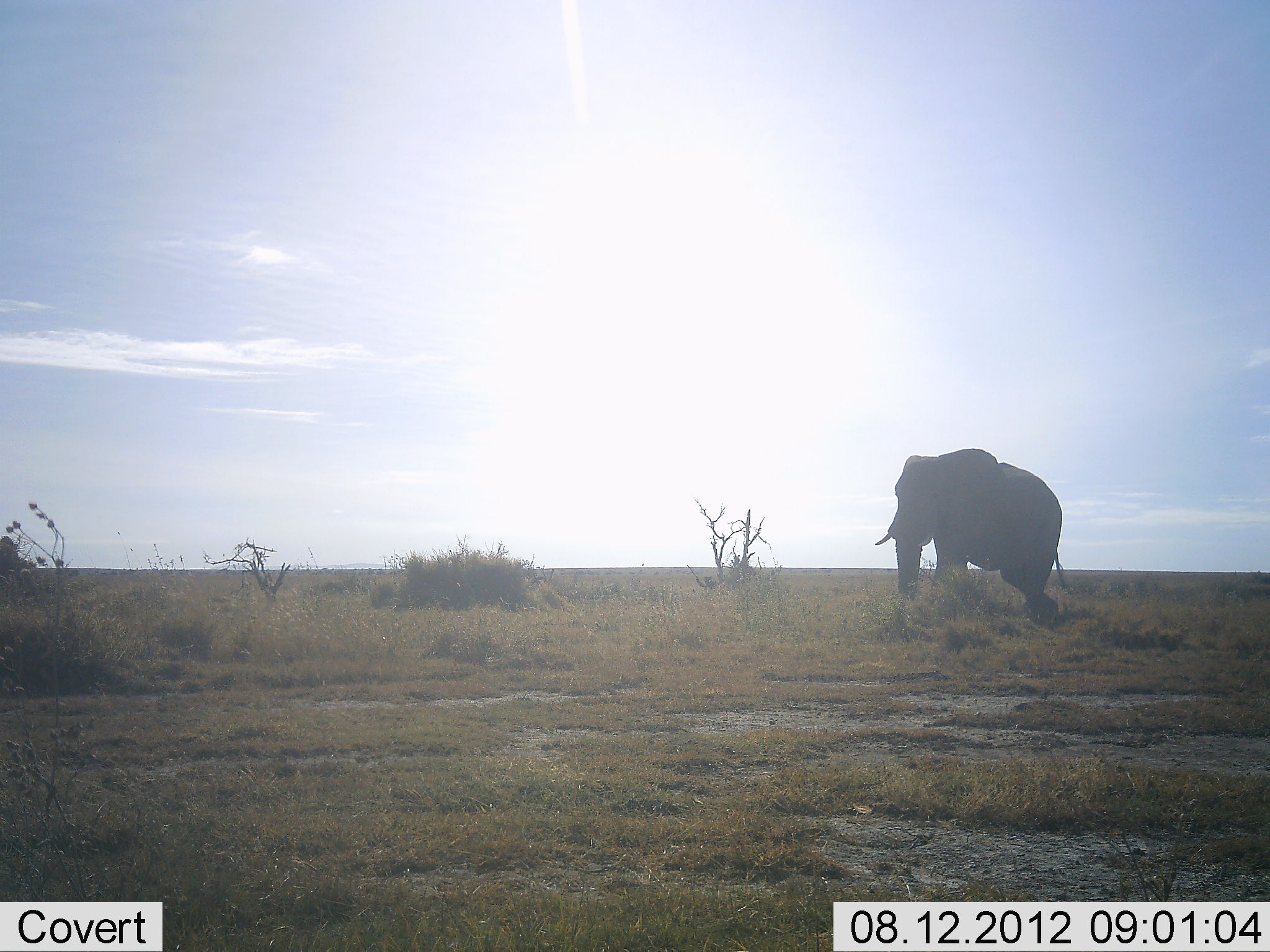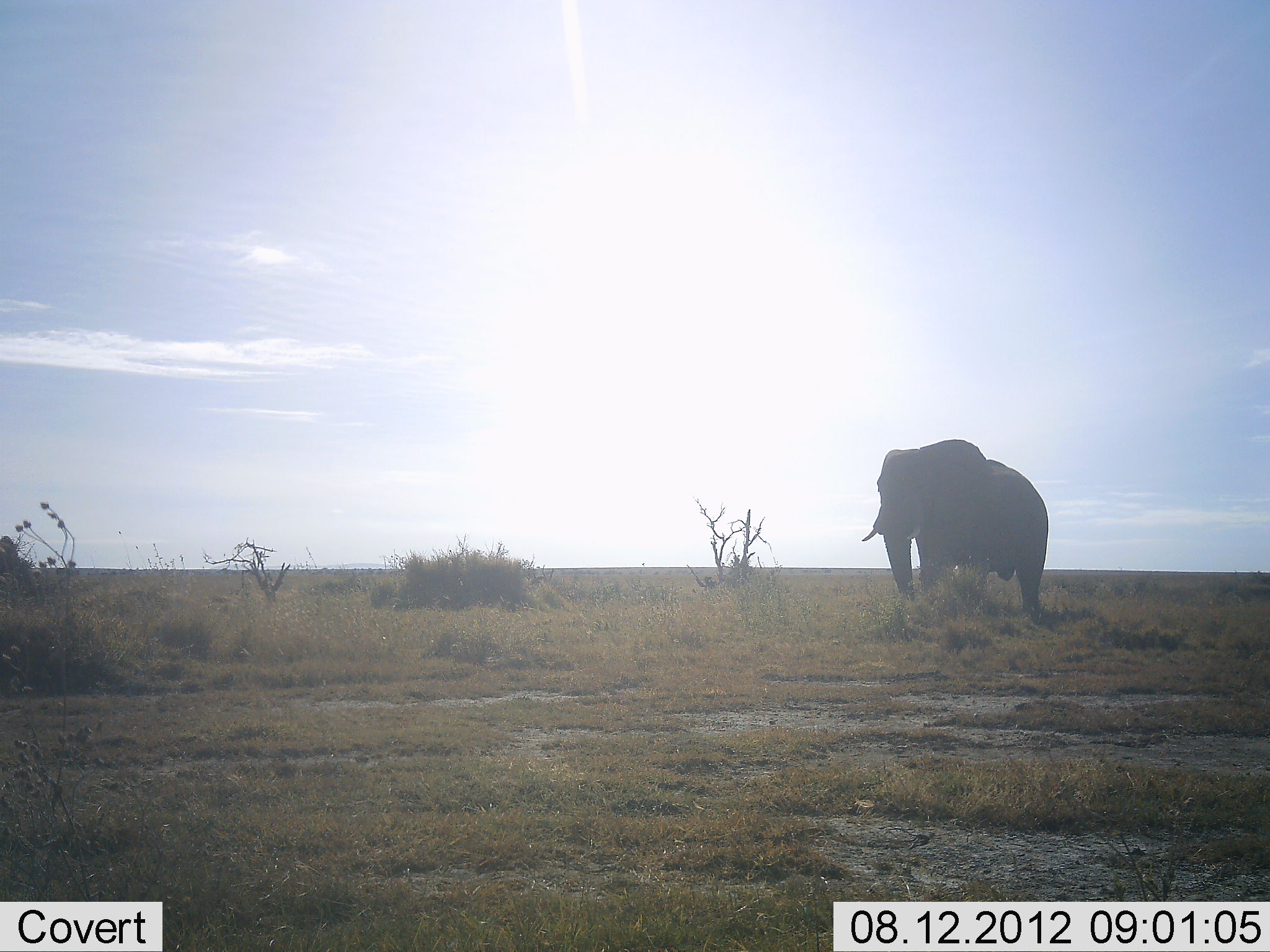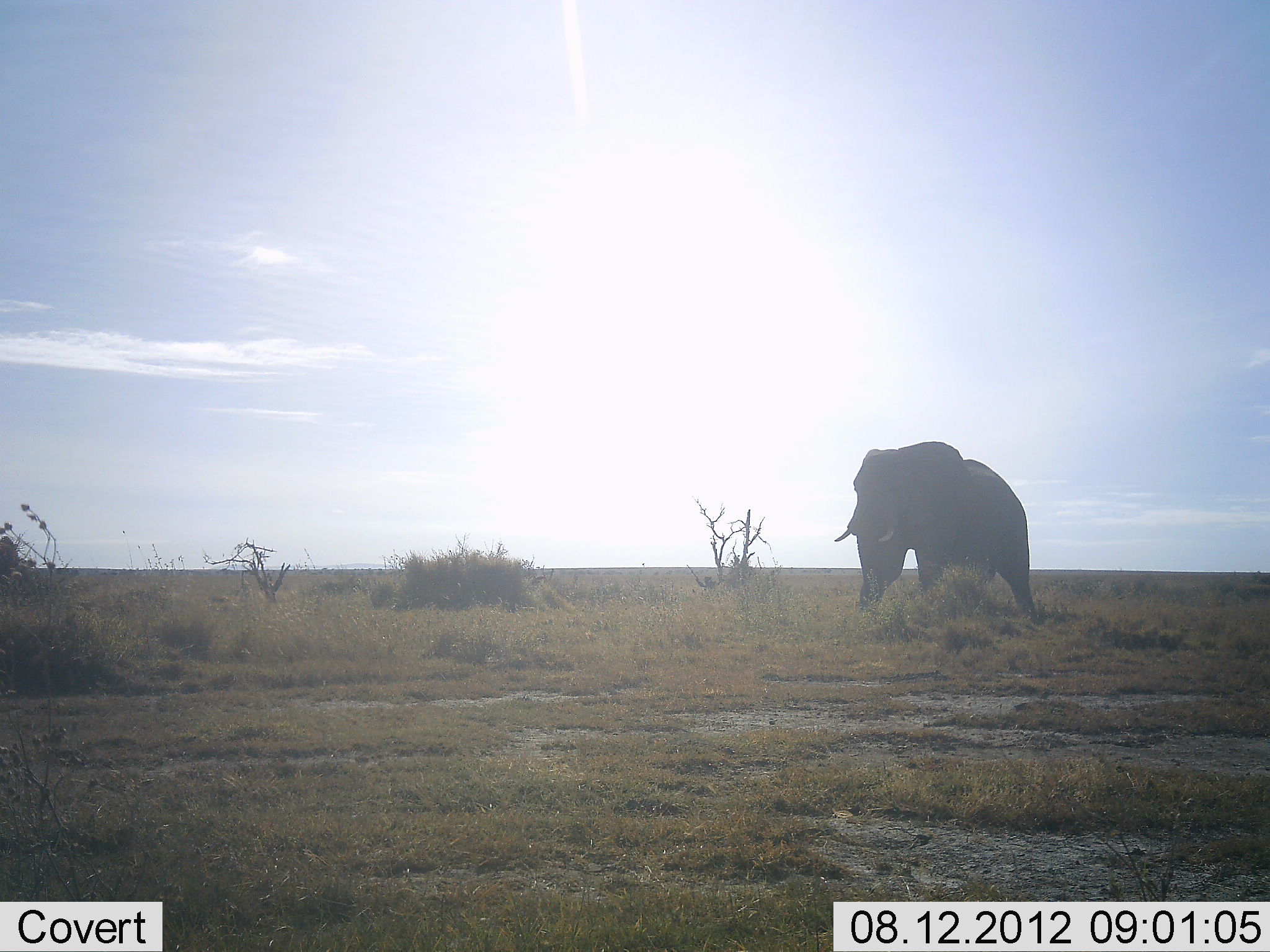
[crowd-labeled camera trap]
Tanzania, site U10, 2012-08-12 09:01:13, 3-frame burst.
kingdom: Animalia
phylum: Chordata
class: Mammalia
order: Proboscidea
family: Elephantidae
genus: Loxodonta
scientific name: Loxodonta africana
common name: african bush elephant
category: elephant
Elephant (african bush elephant) (Loxodonta africana), count 1. Behavior (volunteer vote fractions): standing 0%, resting 0%, moving 100%, interacting 0%. Young present (vote fraction): 0%. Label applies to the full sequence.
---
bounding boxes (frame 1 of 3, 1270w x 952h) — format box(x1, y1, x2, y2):
animal: box(875, 448, 1068, 621)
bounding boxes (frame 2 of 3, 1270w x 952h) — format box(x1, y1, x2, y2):
animal: box(861, 439, 1049, 616)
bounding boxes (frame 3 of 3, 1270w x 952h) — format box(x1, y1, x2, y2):
animal: box(835, 441, 1034, 614)